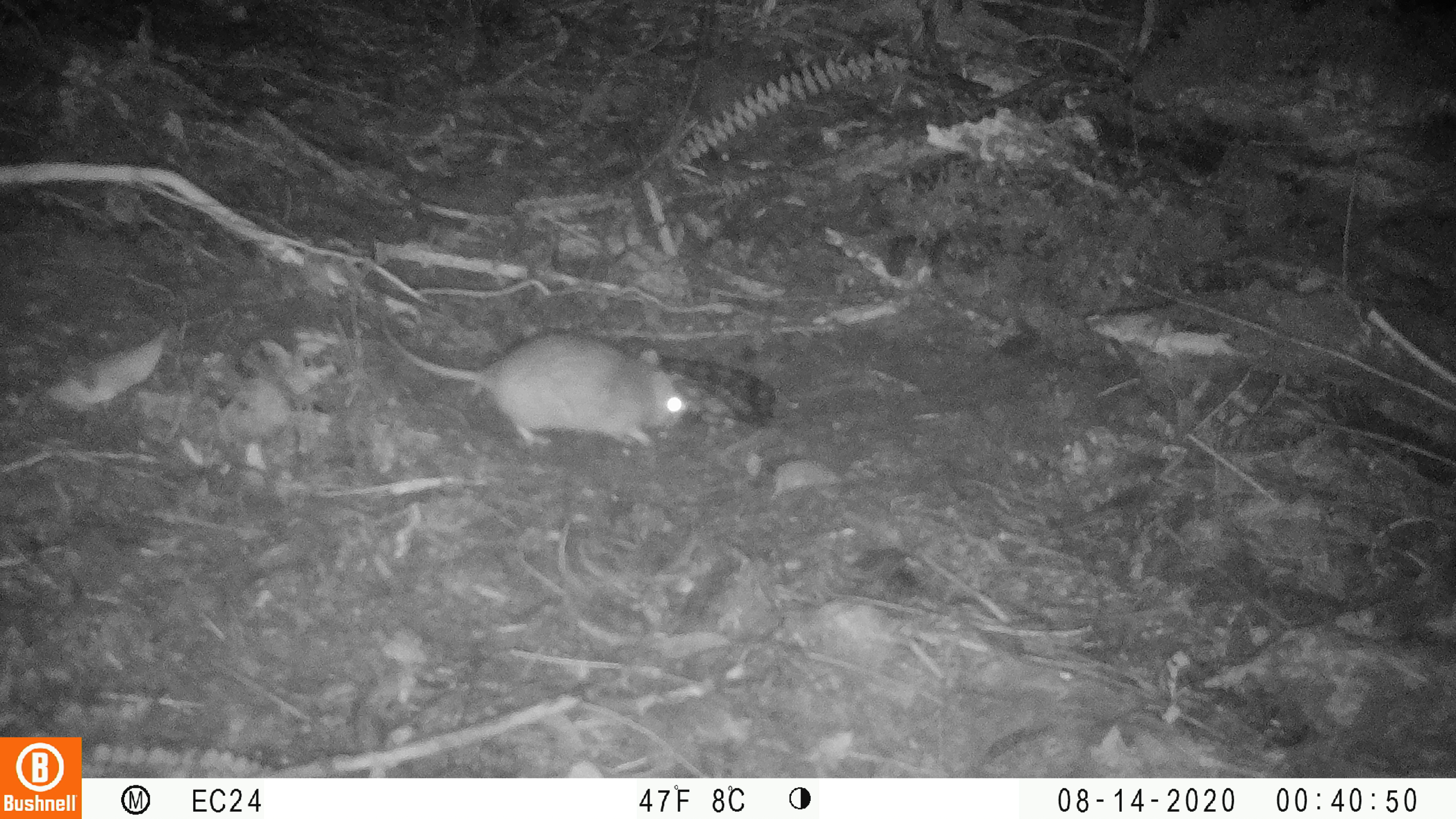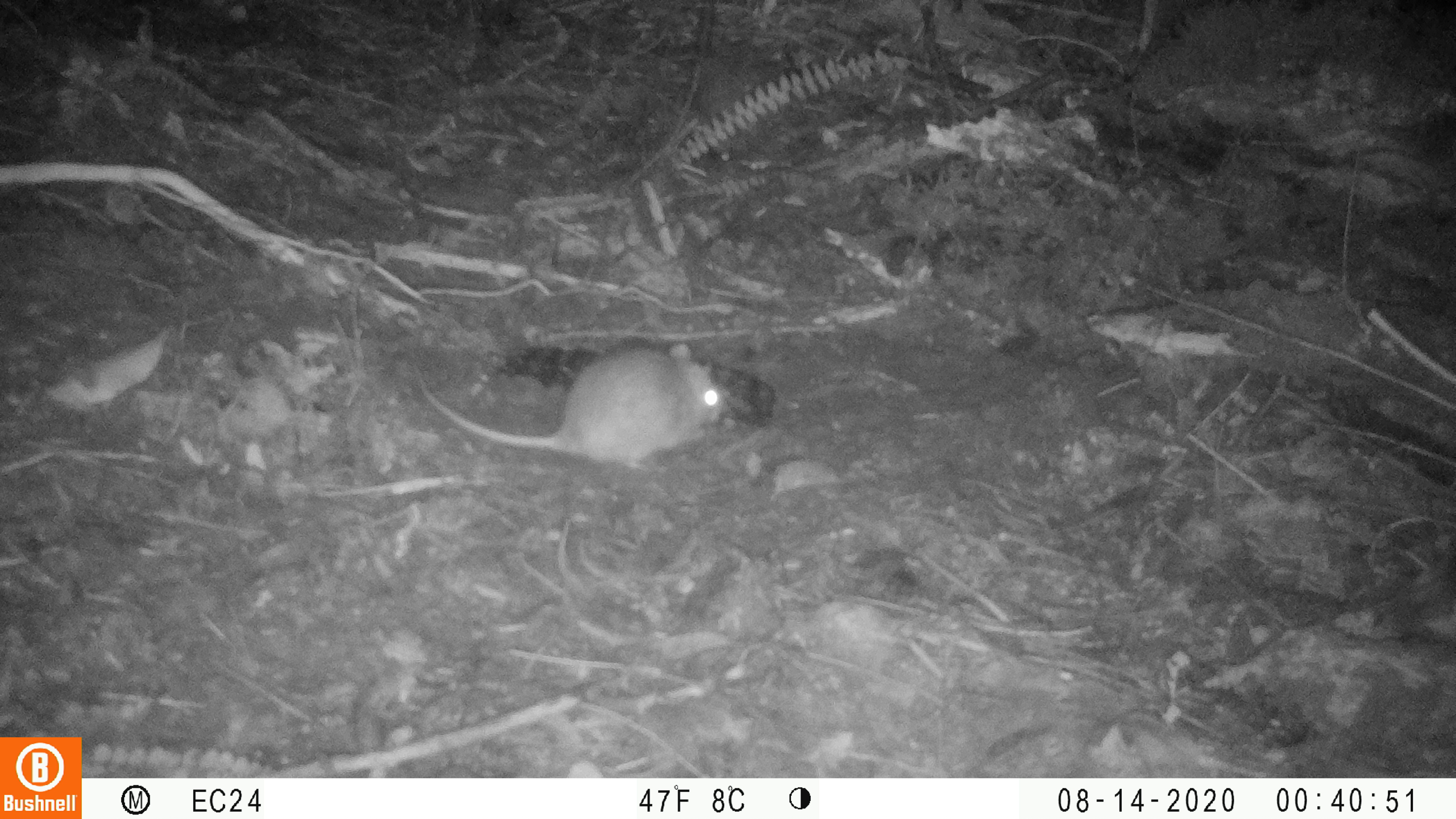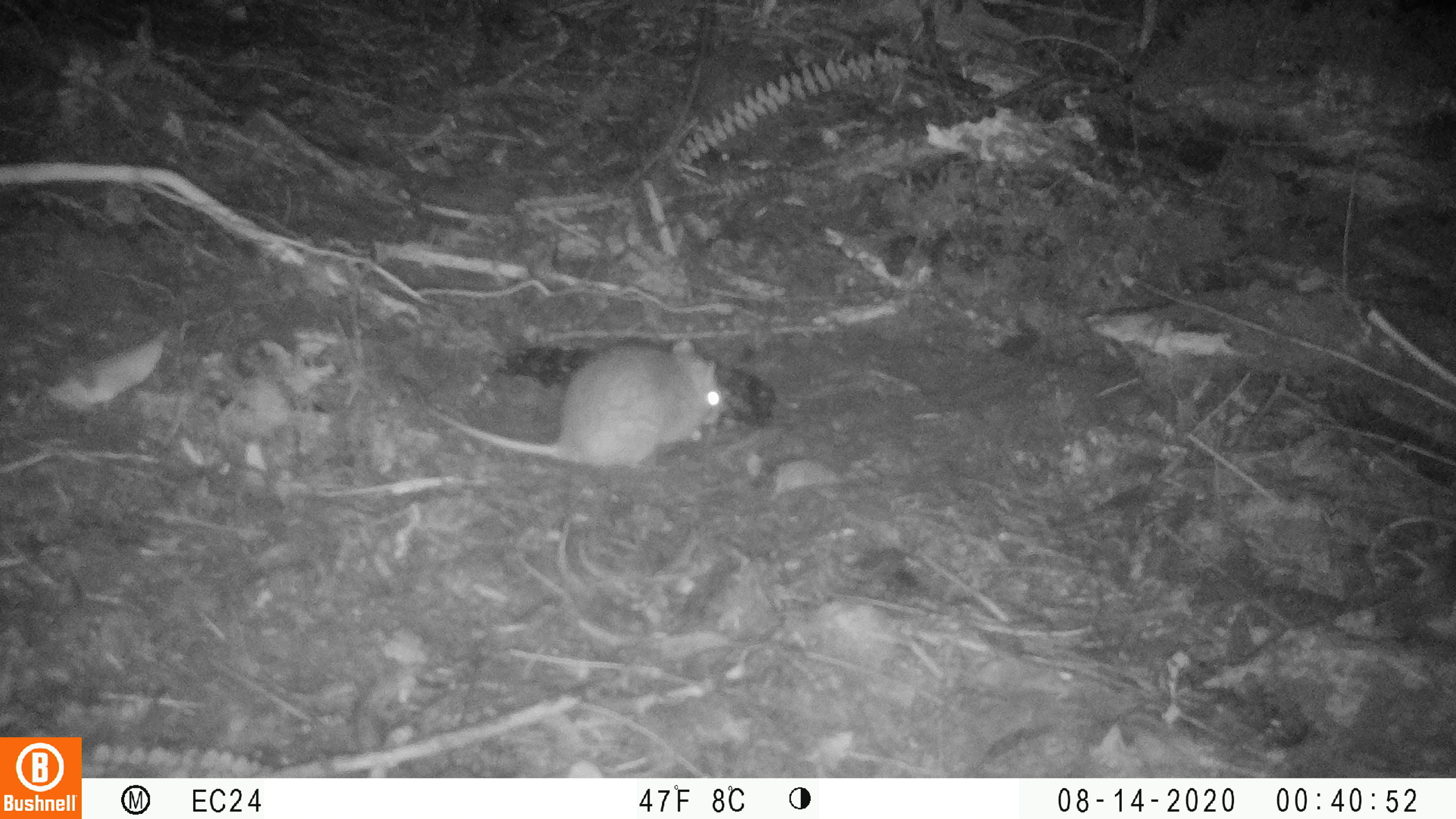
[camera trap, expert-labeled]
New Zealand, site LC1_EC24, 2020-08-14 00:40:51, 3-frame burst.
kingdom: Animalia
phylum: Chordata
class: Mammalia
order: Rodentia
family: Muridae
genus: Rattus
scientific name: Rattus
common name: rat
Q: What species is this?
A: Rat (Rattus).